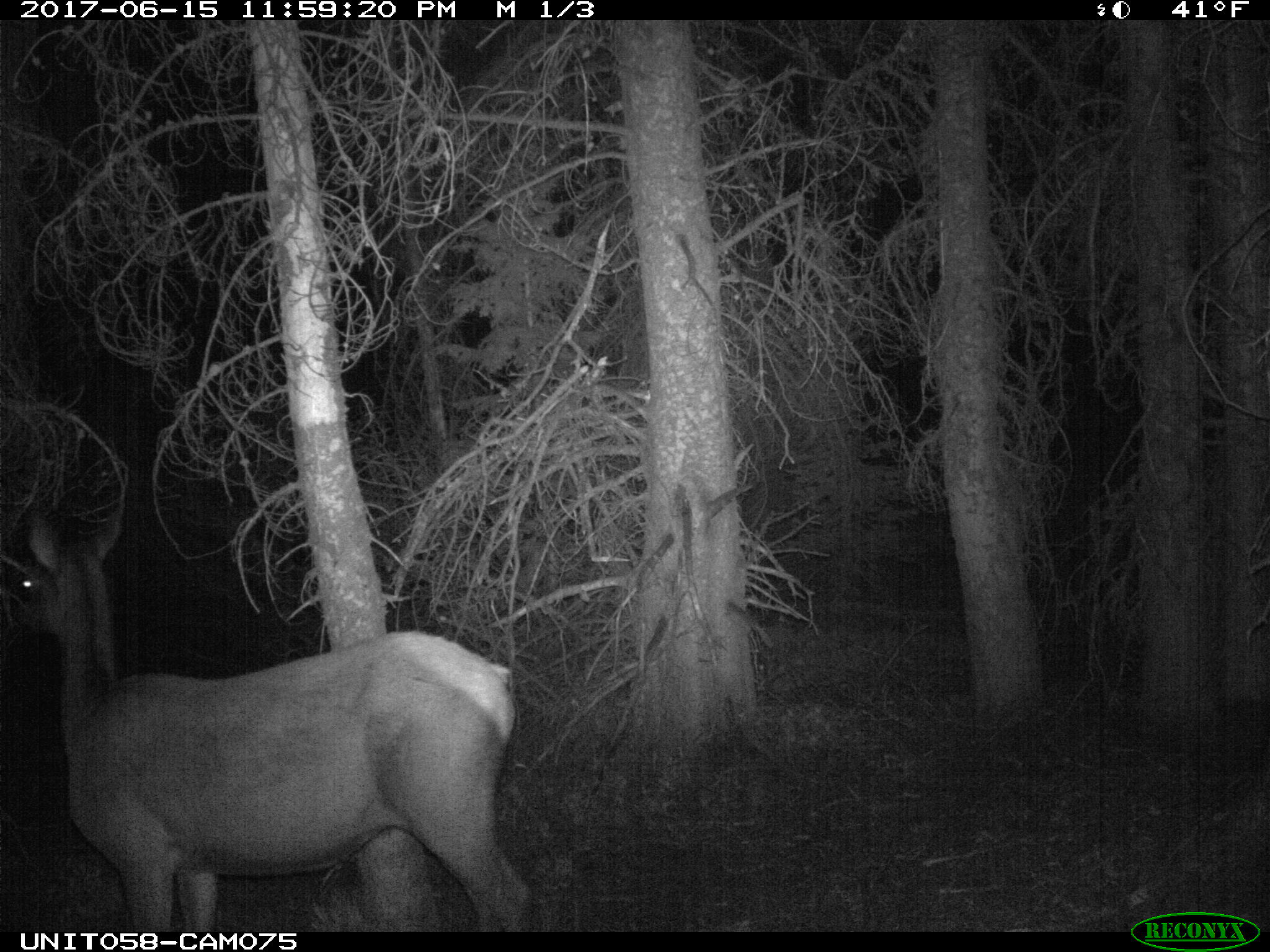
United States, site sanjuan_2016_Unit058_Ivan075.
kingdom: Animalia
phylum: Chordata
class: Mammalia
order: Artiodactyla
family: Cervidae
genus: Cervus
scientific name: Cervus elaphus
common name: red deer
Cervus elaphus (red deer).